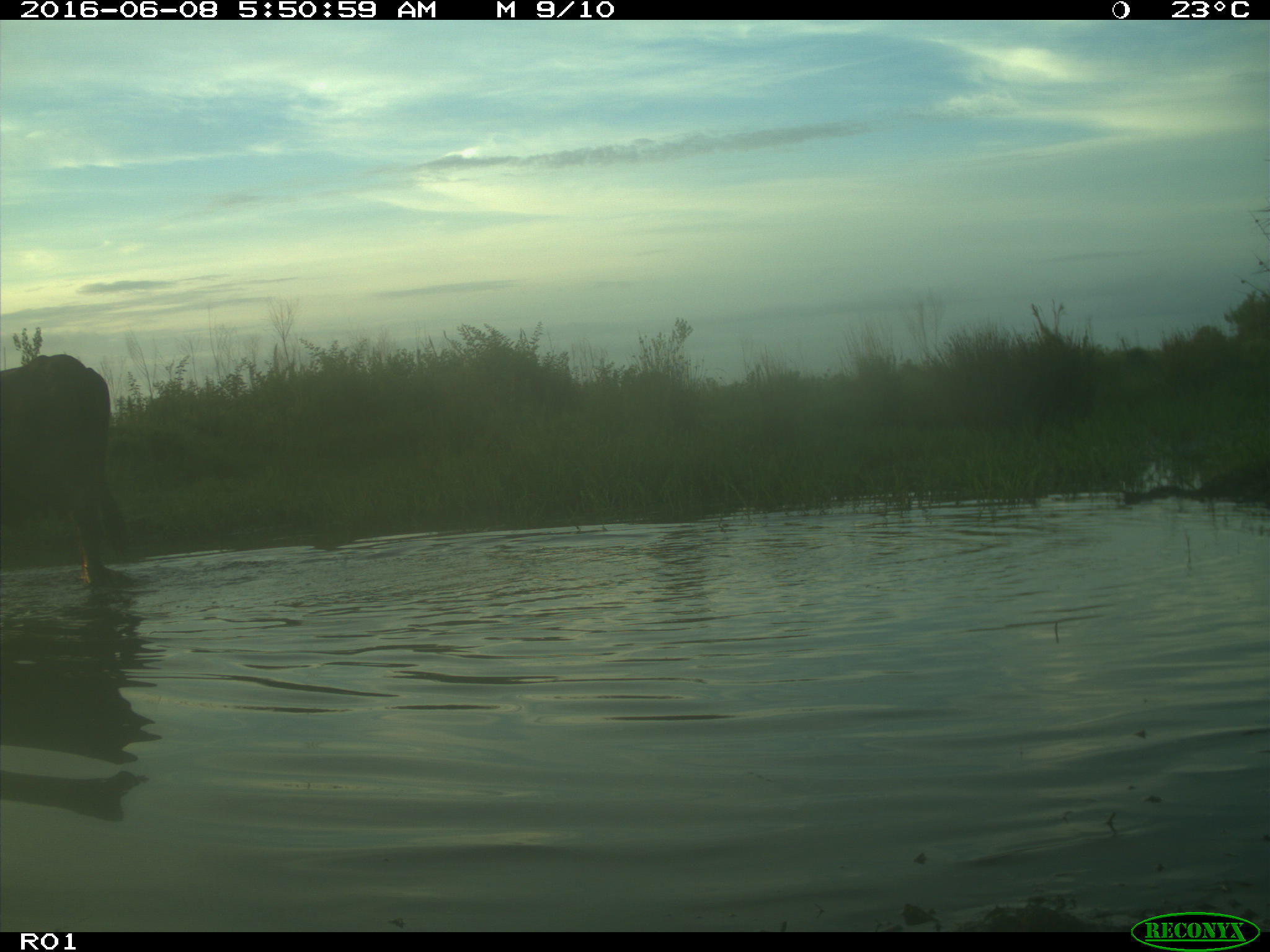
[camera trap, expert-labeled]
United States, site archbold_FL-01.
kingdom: Animalia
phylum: Chordata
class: Mammalia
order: Artiodactyla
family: Bovidae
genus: Bos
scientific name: Bos taurus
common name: domestic cow